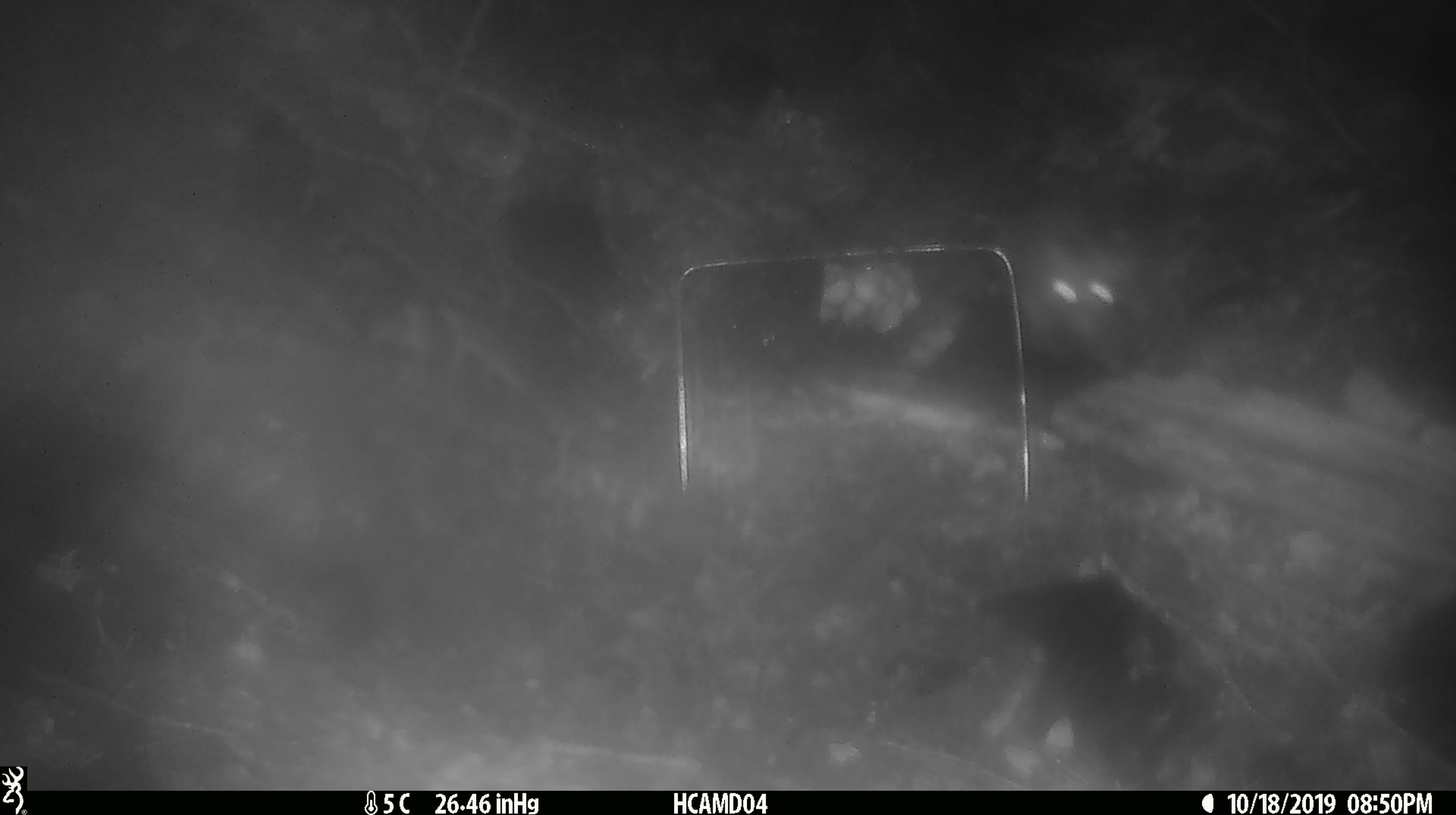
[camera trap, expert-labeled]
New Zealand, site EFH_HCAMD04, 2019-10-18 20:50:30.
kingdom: Animalia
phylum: Chordata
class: Mammalia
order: Rodentia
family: Muridae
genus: Rattus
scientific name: Rattus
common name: rat